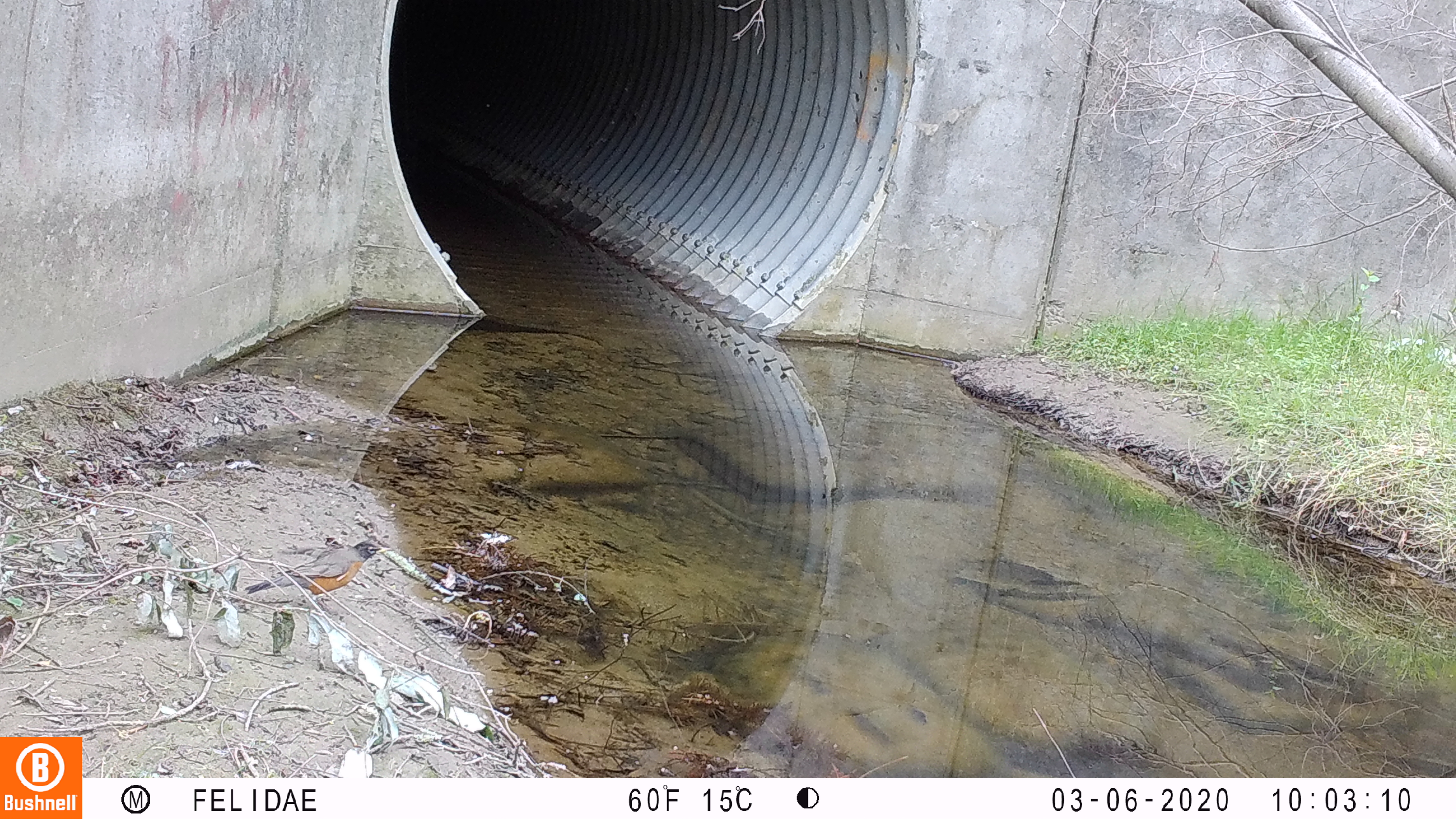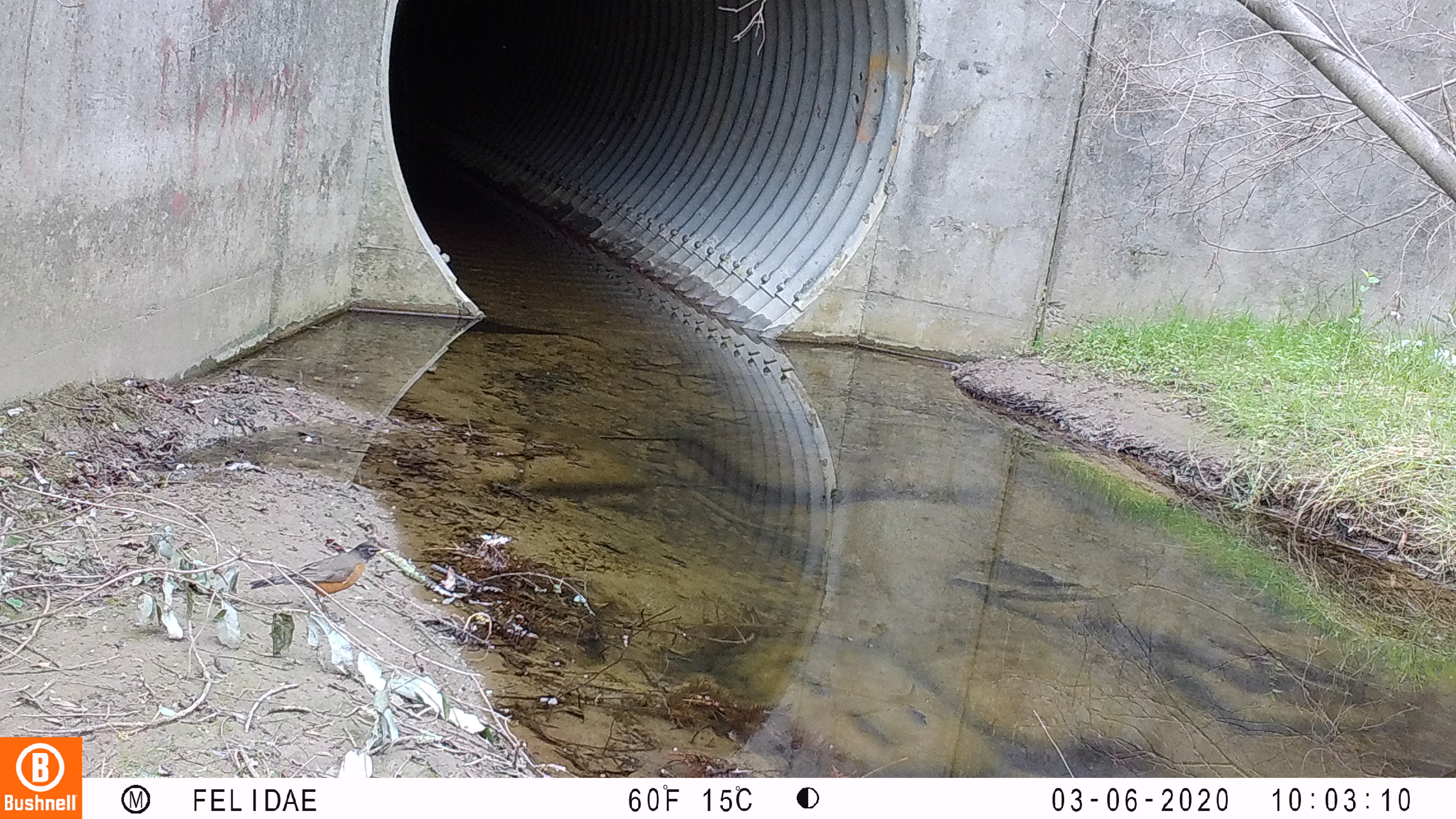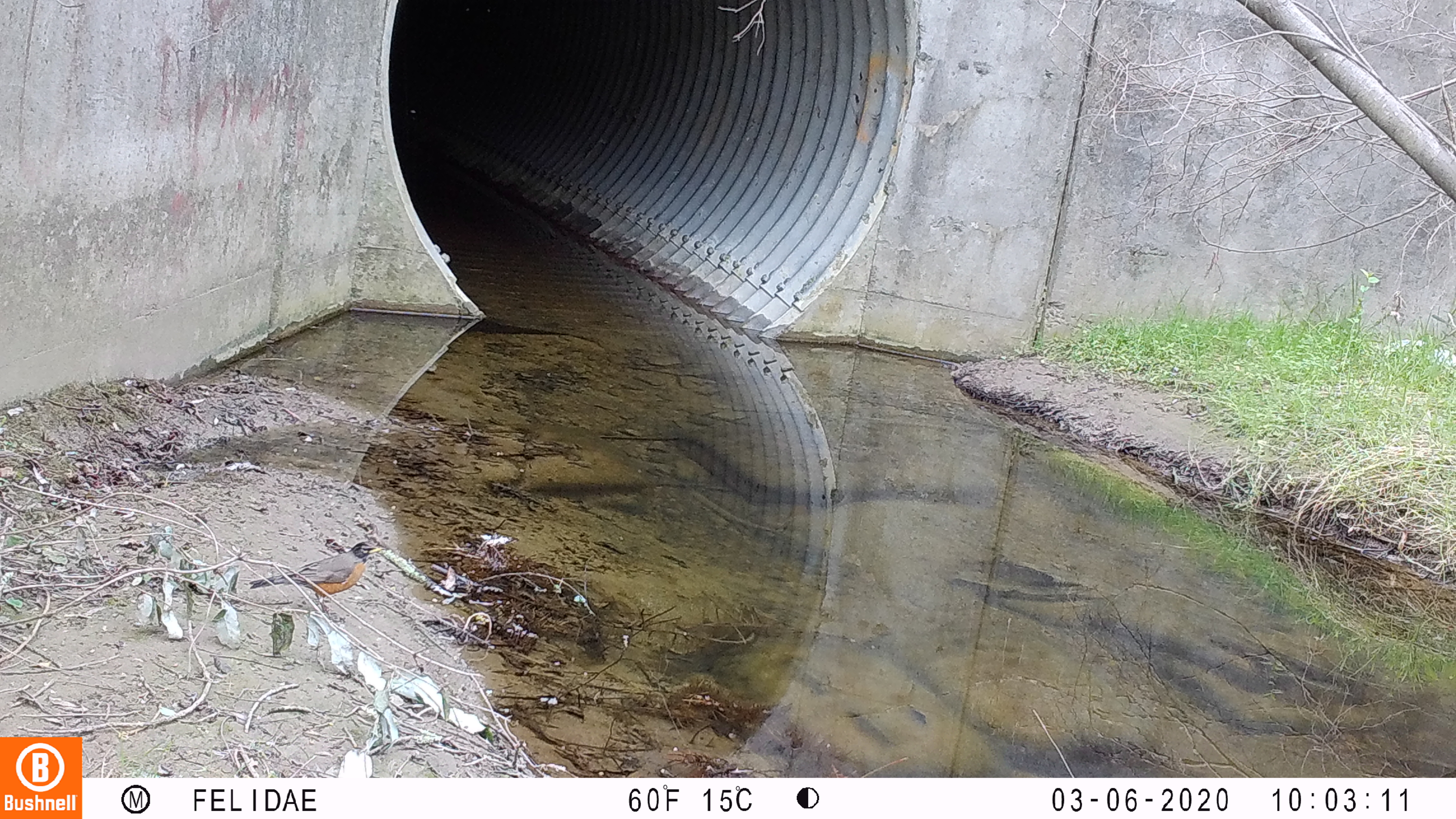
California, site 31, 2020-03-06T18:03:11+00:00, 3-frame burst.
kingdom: Animalia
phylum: Chordata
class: Aves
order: Passeriformes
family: Turdidae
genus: Turdus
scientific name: Turdus migratorius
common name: american robin